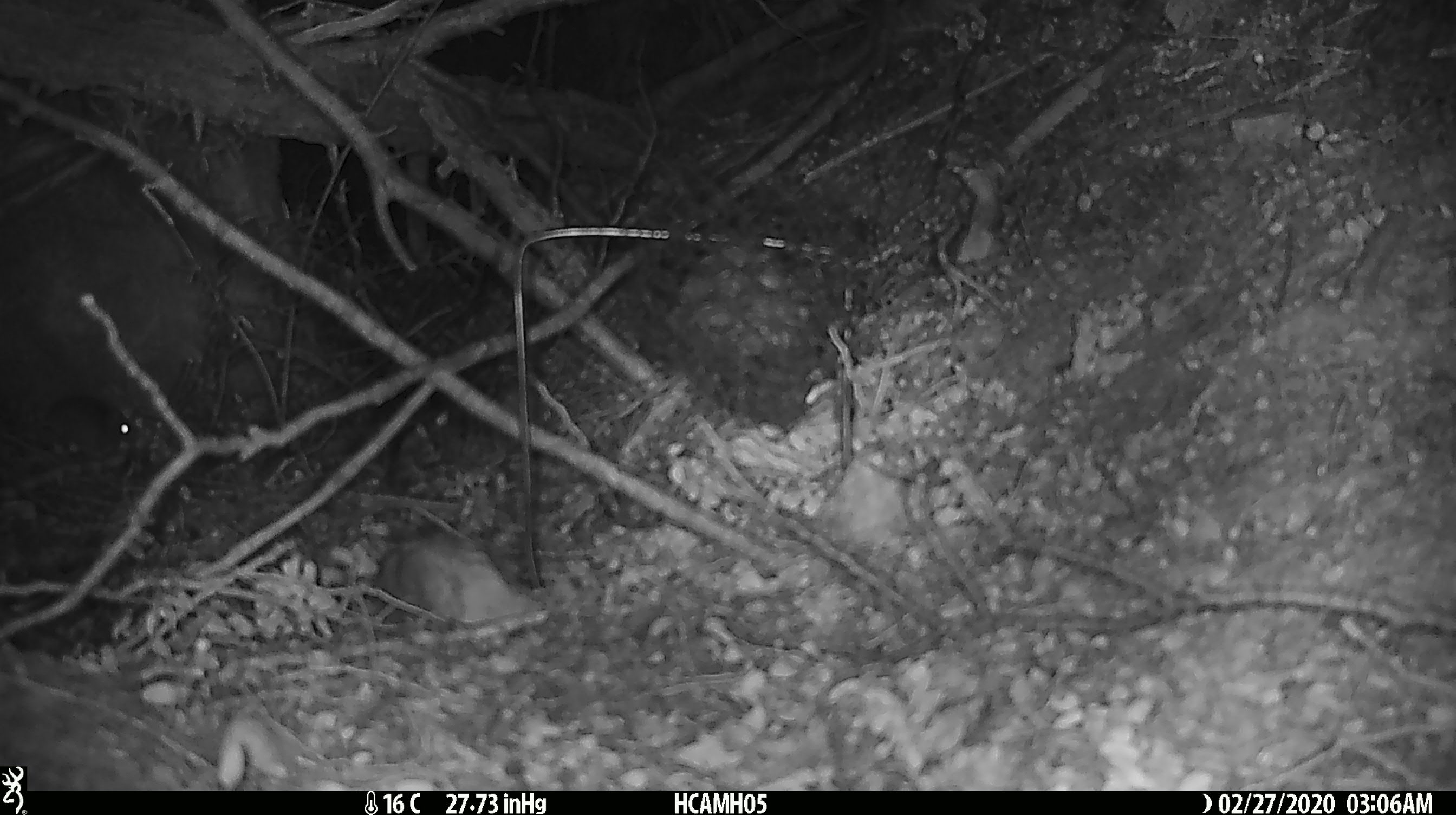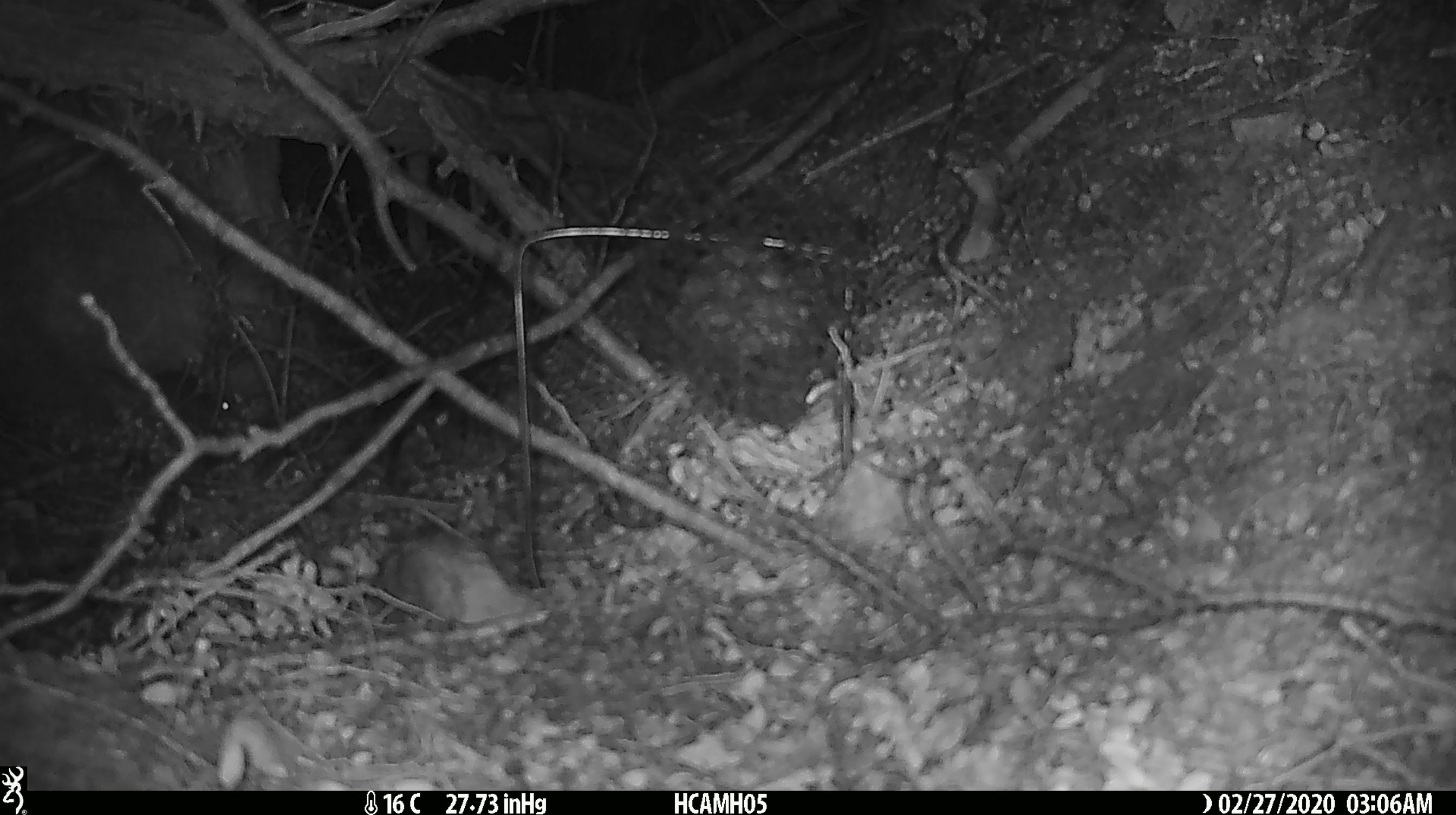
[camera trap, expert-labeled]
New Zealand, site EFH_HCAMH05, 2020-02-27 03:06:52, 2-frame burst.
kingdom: Animalia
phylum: Chordata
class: Mammalia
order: Rodentia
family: Muridae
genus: Mus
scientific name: Mus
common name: mouse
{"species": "mouse (Mus)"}